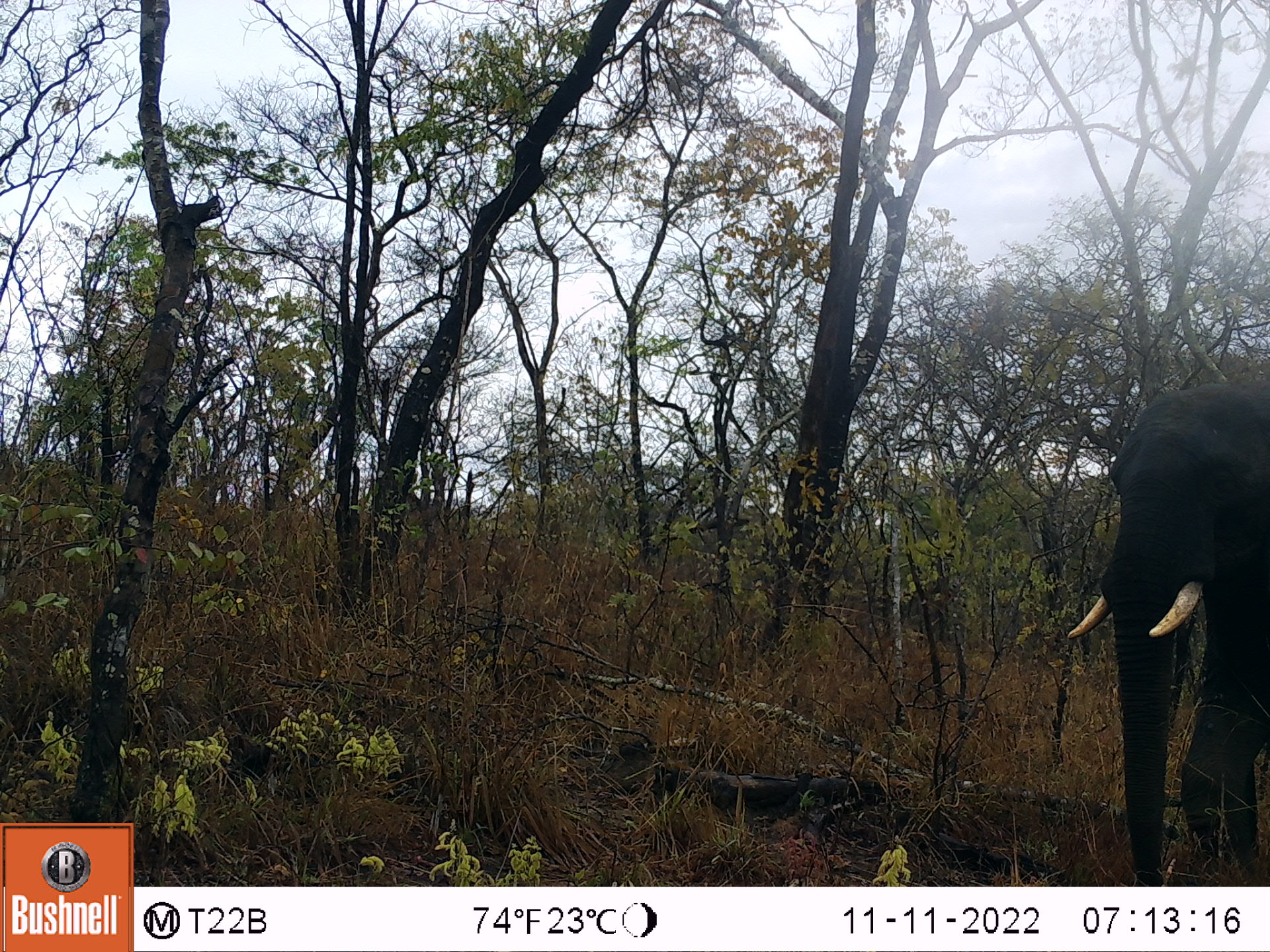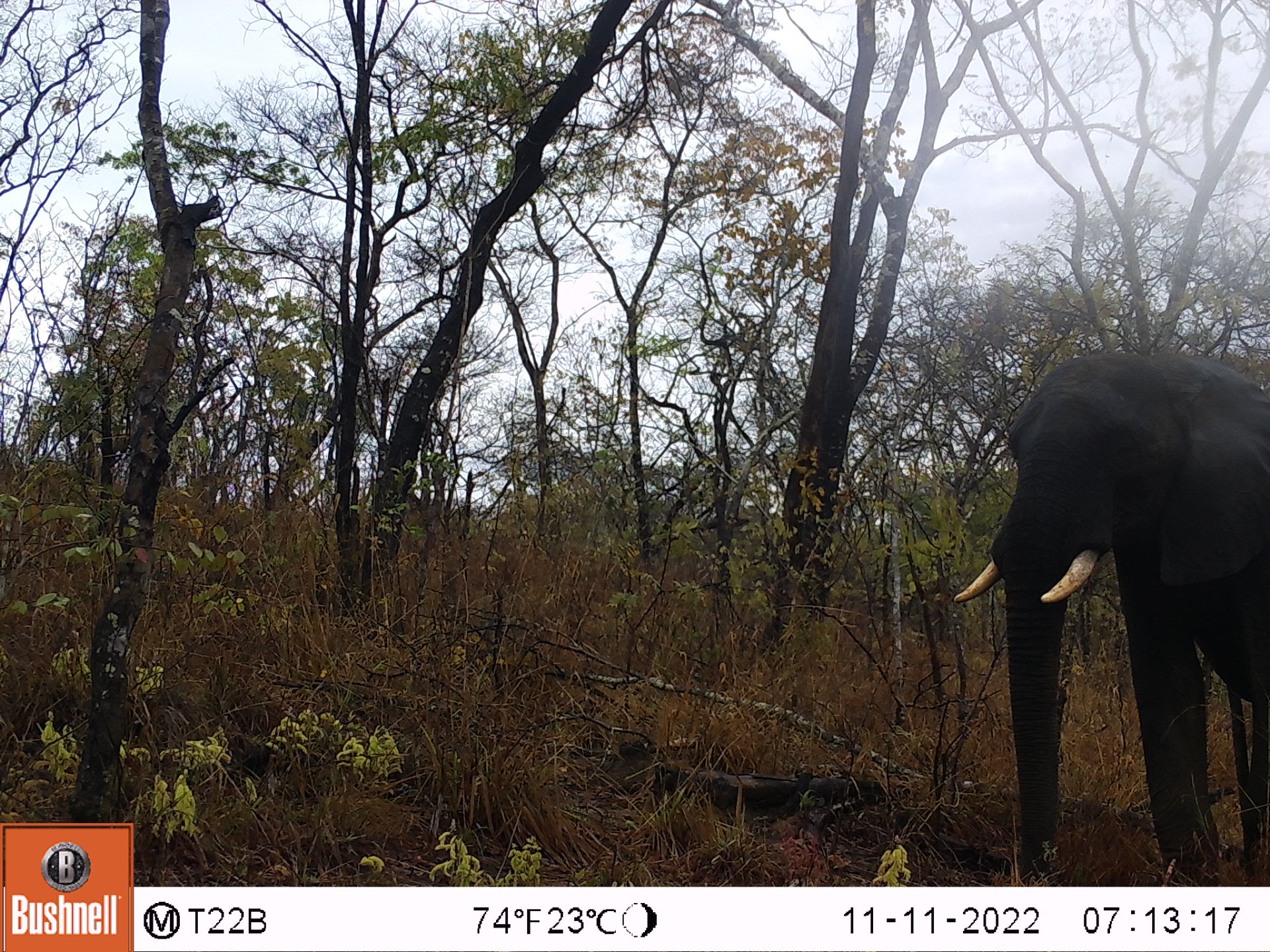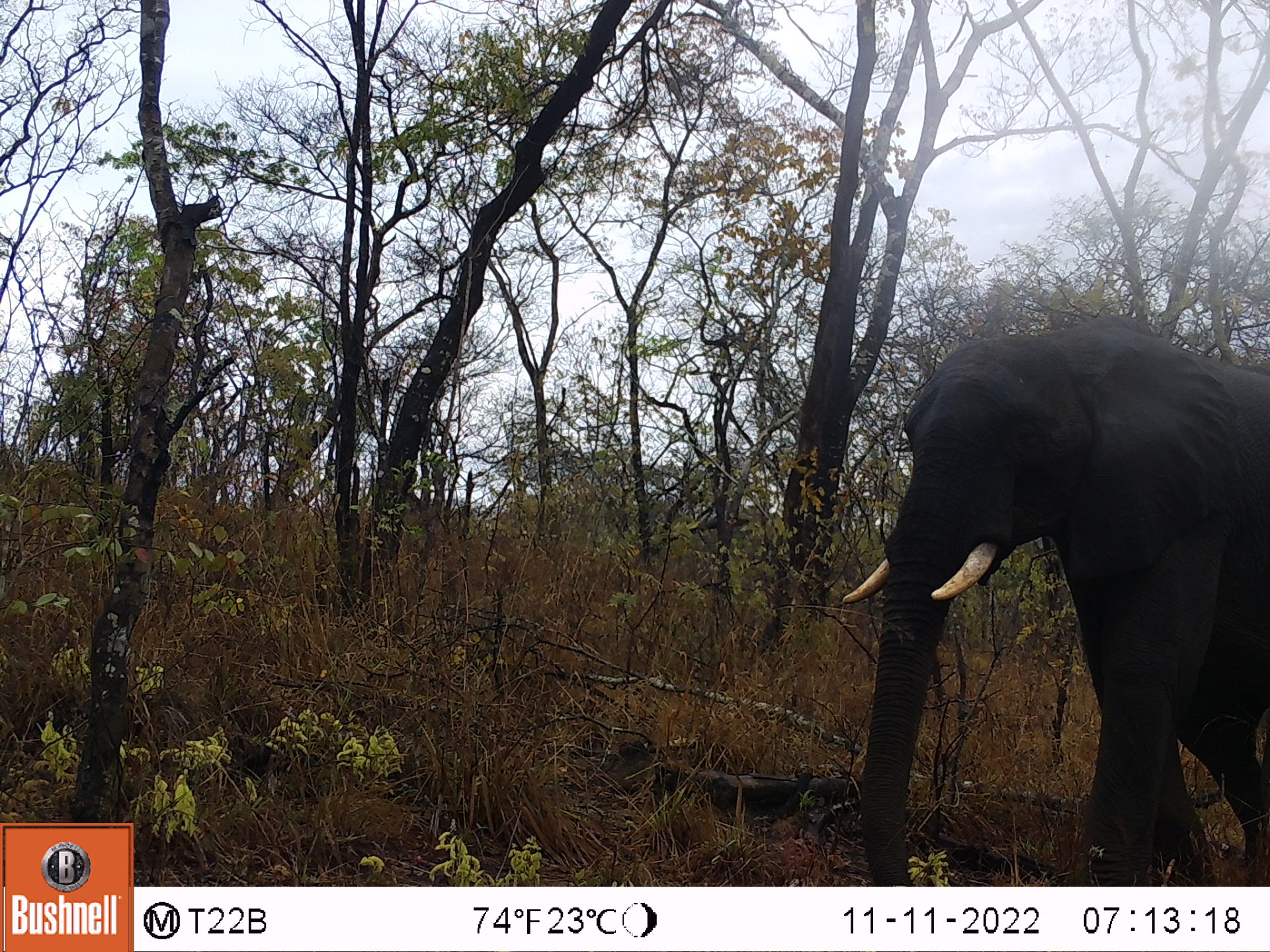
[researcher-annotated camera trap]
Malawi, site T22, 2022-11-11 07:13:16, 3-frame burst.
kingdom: Animalia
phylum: Chordata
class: Mammalia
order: Proboscidea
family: Elephantidae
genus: Loxodonta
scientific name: Loxodonta africana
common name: african savanna elephant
African savanna elephant (Loxodonta africana), count 1.